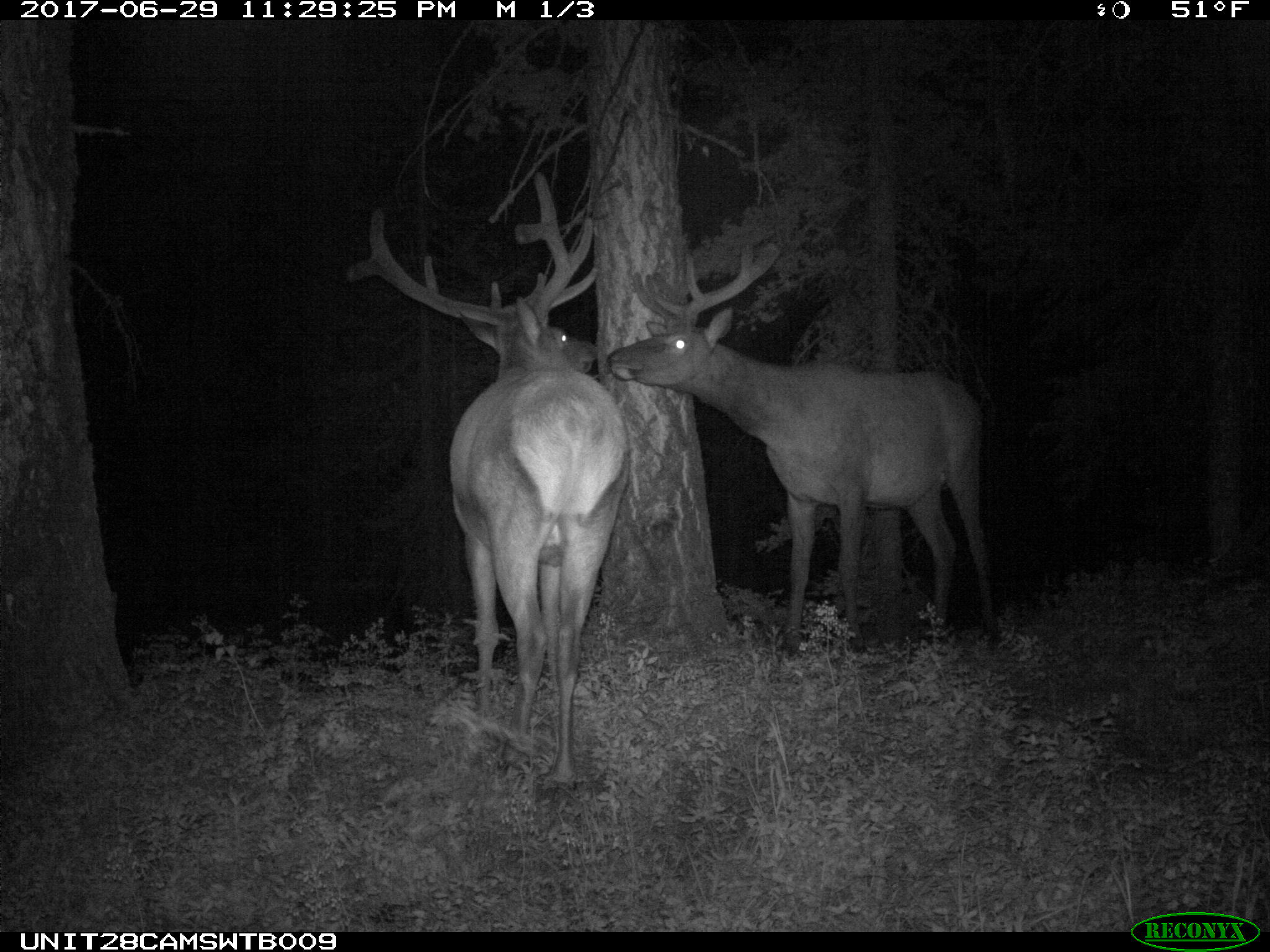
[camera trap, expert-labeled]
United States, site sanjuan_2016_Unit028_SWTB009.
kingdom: Animalia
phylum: Chordata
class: Mammalia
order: Artiodactyla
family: Cervidae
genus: Cervus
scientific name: Cervus elaphus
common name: red deer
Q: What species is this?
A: Cervus elaphus (red deer).